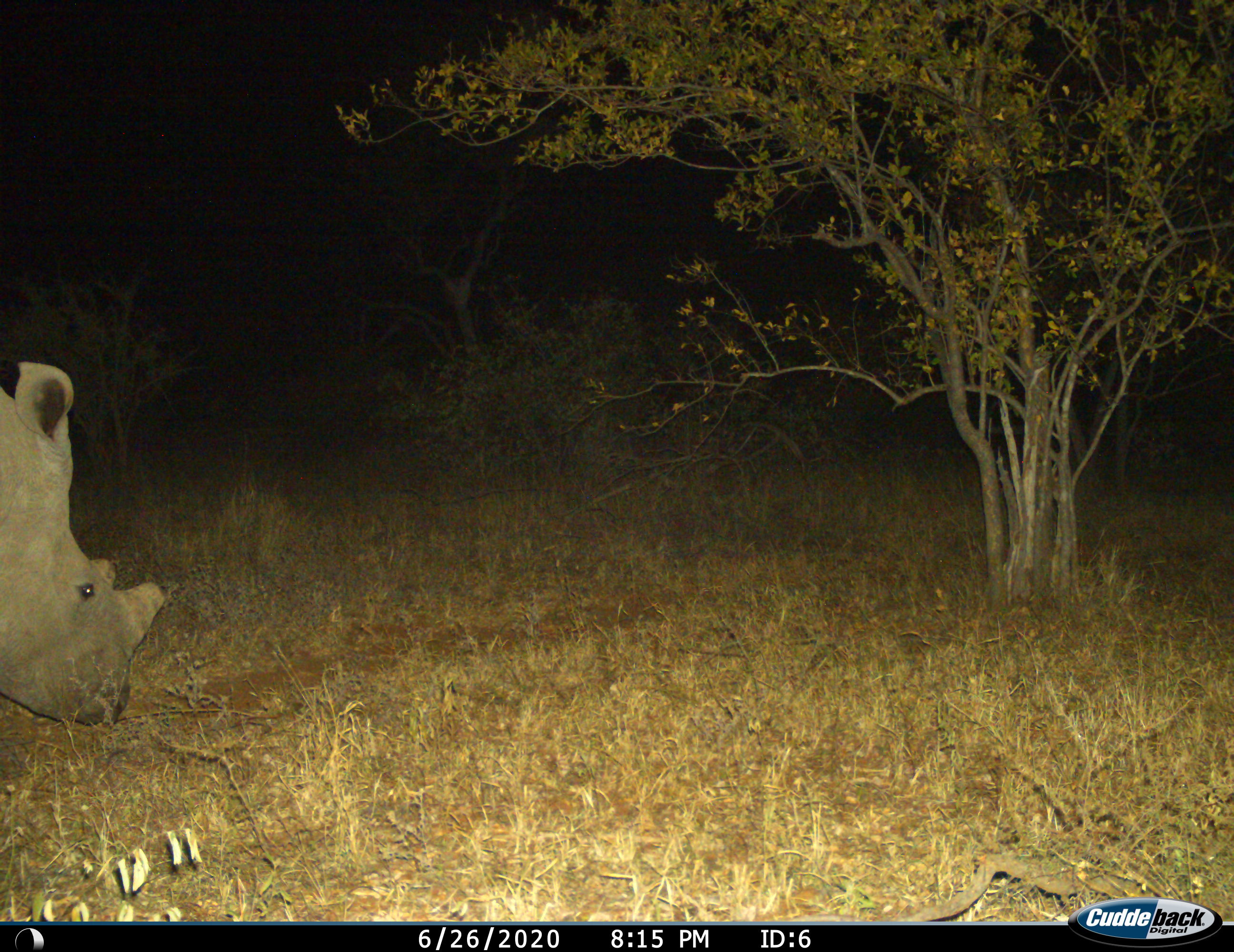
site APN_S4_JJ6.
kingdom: Animalia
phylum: Chordata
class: Mammalia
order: Perissodactyla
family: Rhinocerotidae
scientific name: Rhinocerotidae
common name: unknown rhinoceros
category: rhinocerosunknown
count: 1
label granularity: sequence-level